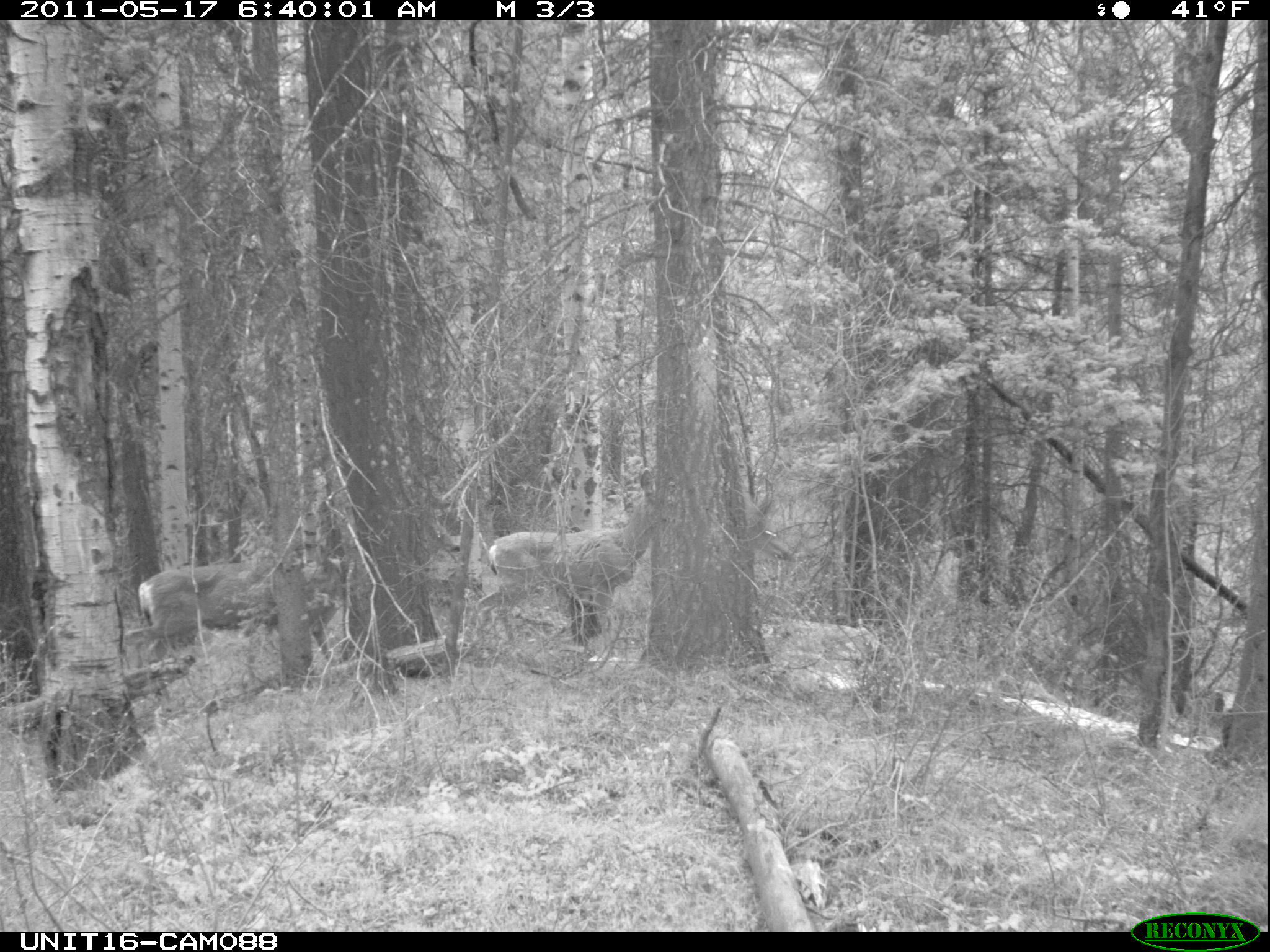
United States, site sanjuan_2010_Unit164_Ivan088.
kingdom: Animalia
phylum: Chordata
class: Mammalia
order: Artiodactyla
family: Cervidae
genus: Odocoileus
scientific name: Odocoileus hemionus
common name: mule deer